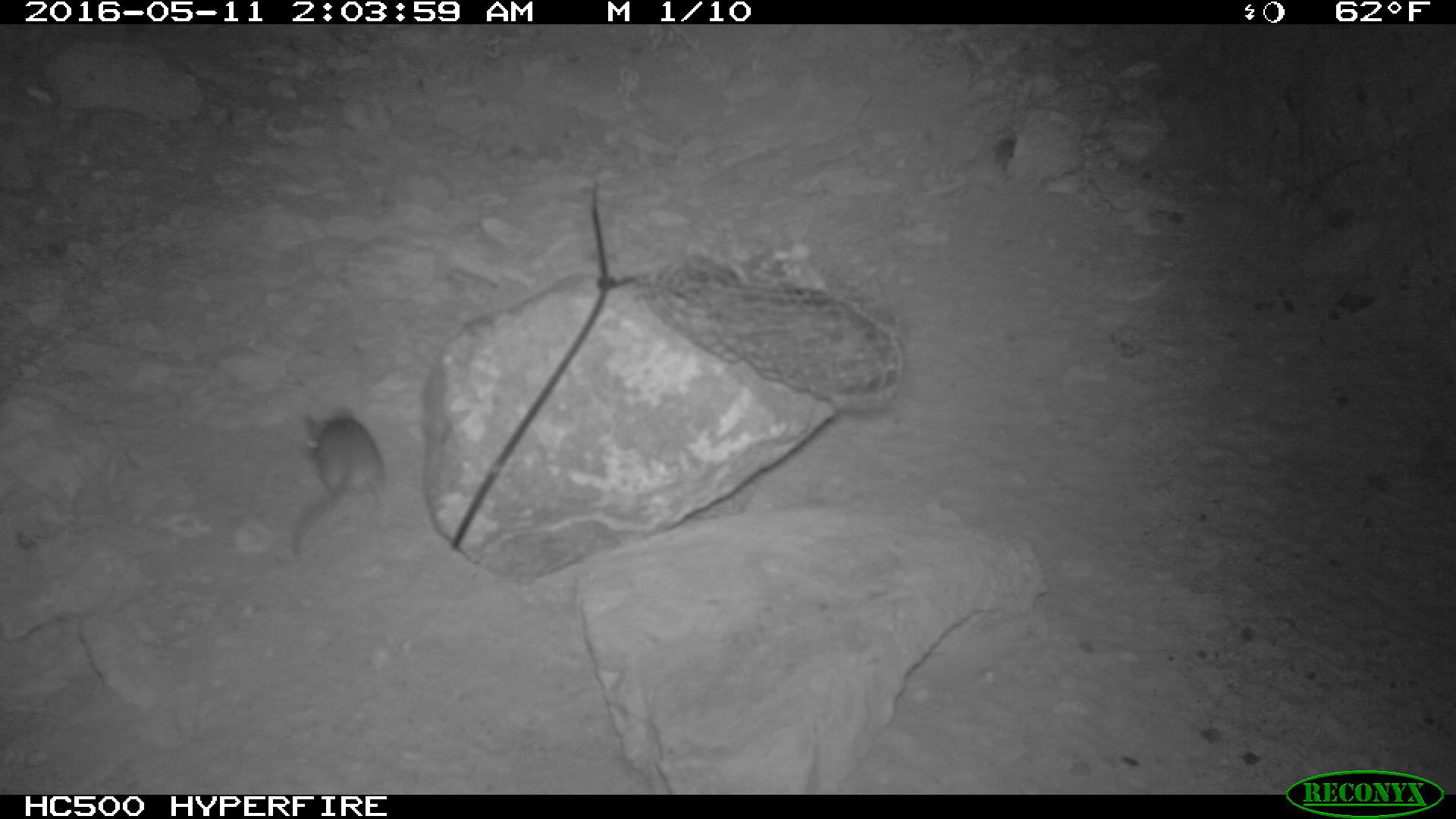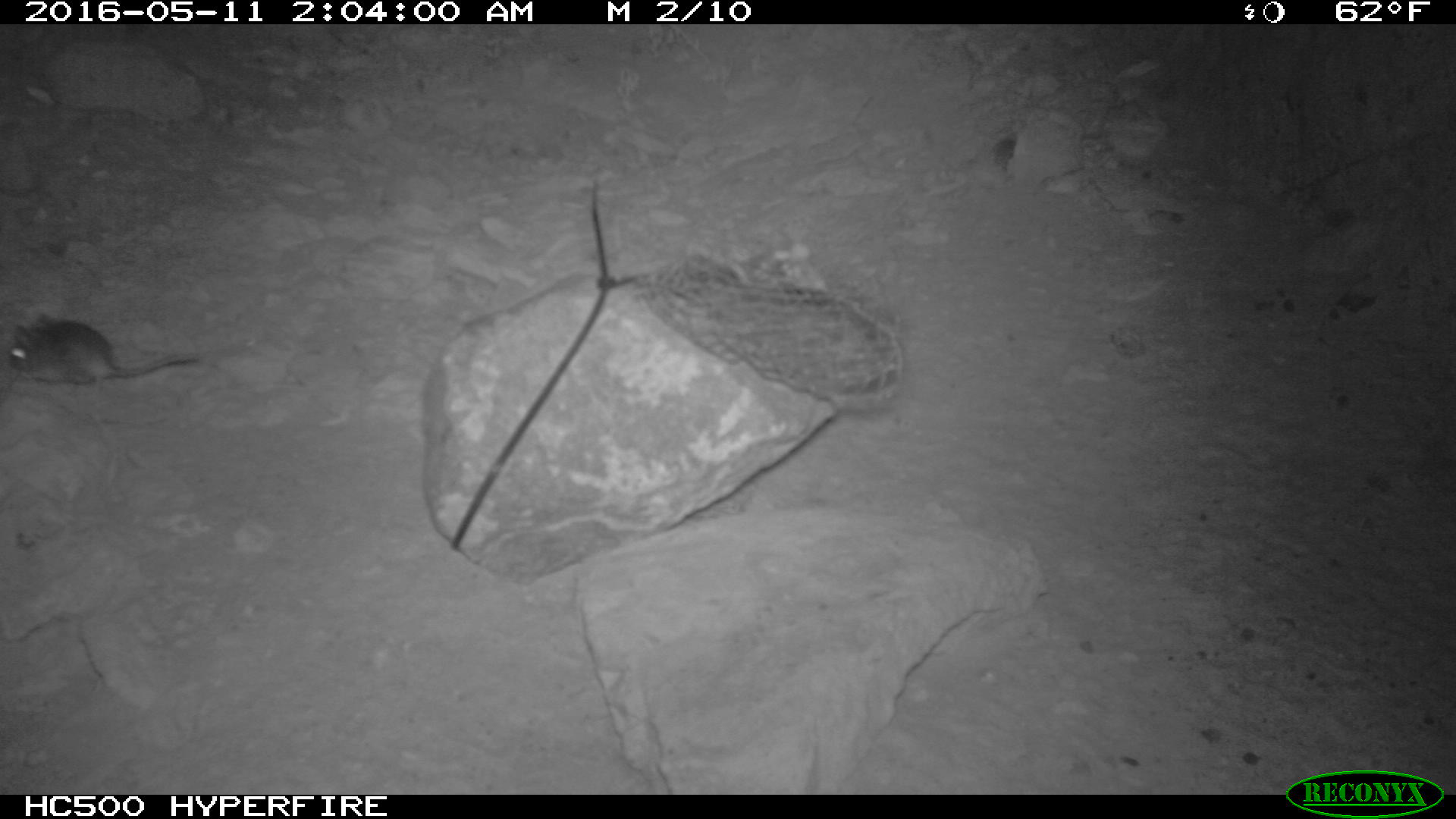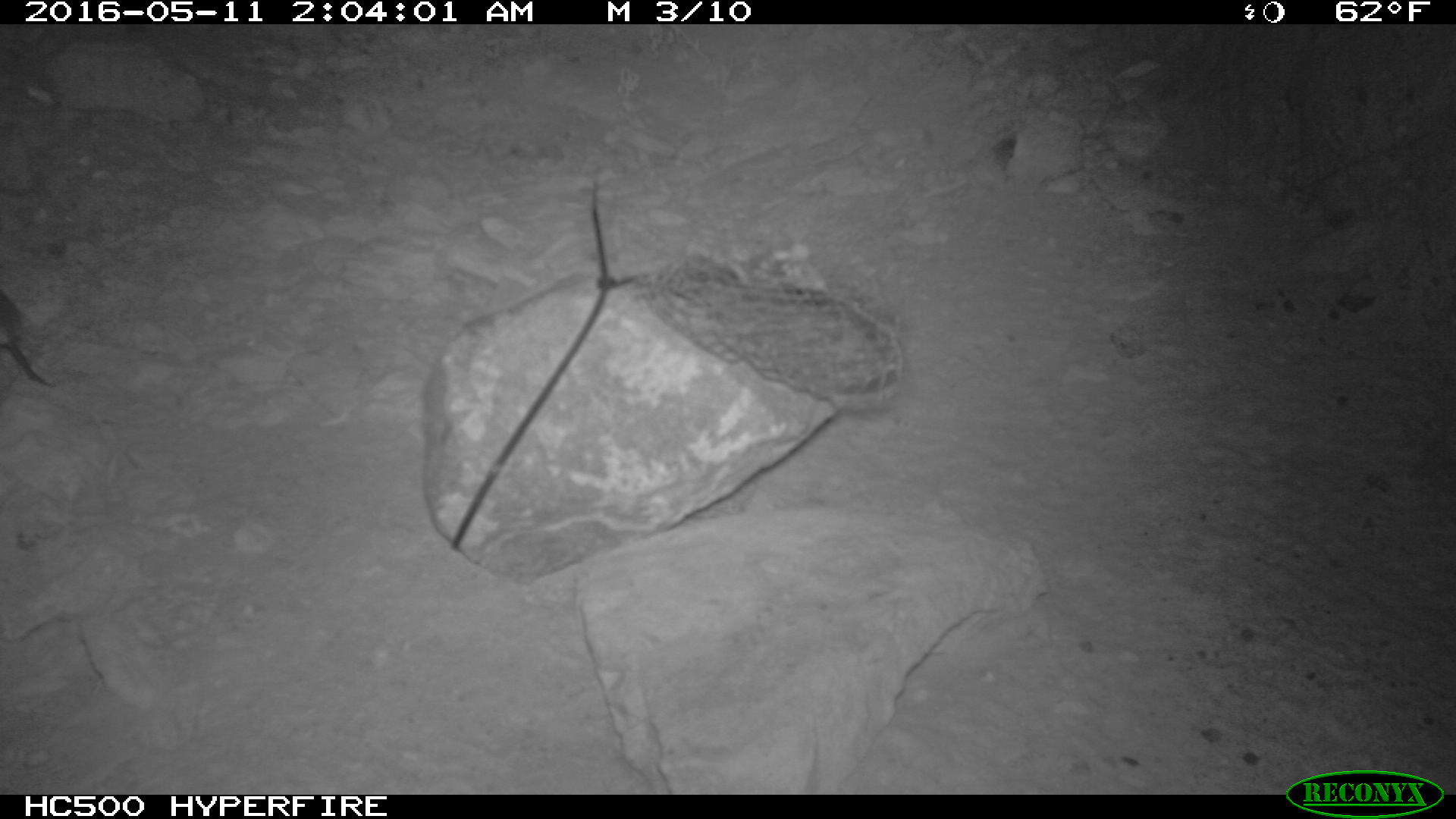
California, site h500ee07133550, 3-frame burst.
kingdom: Animalia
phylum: Chordata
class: Mammalia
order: Rodentia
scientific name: Rodentia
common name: rodent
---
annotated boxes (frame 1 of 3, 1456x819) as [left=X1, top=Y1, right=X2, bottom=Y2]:
rodent: [left=288, top=403, right=389, bottom=560]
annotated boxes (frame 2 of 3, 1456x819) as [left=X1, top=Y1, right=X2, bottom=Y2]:
rodent: [left=10, top=314, right=203, bottom=388]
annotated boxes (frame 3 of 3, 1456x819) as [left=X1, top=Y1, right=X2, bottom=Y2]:
rodent: [left=1, top=287, right=63, bottom=388]